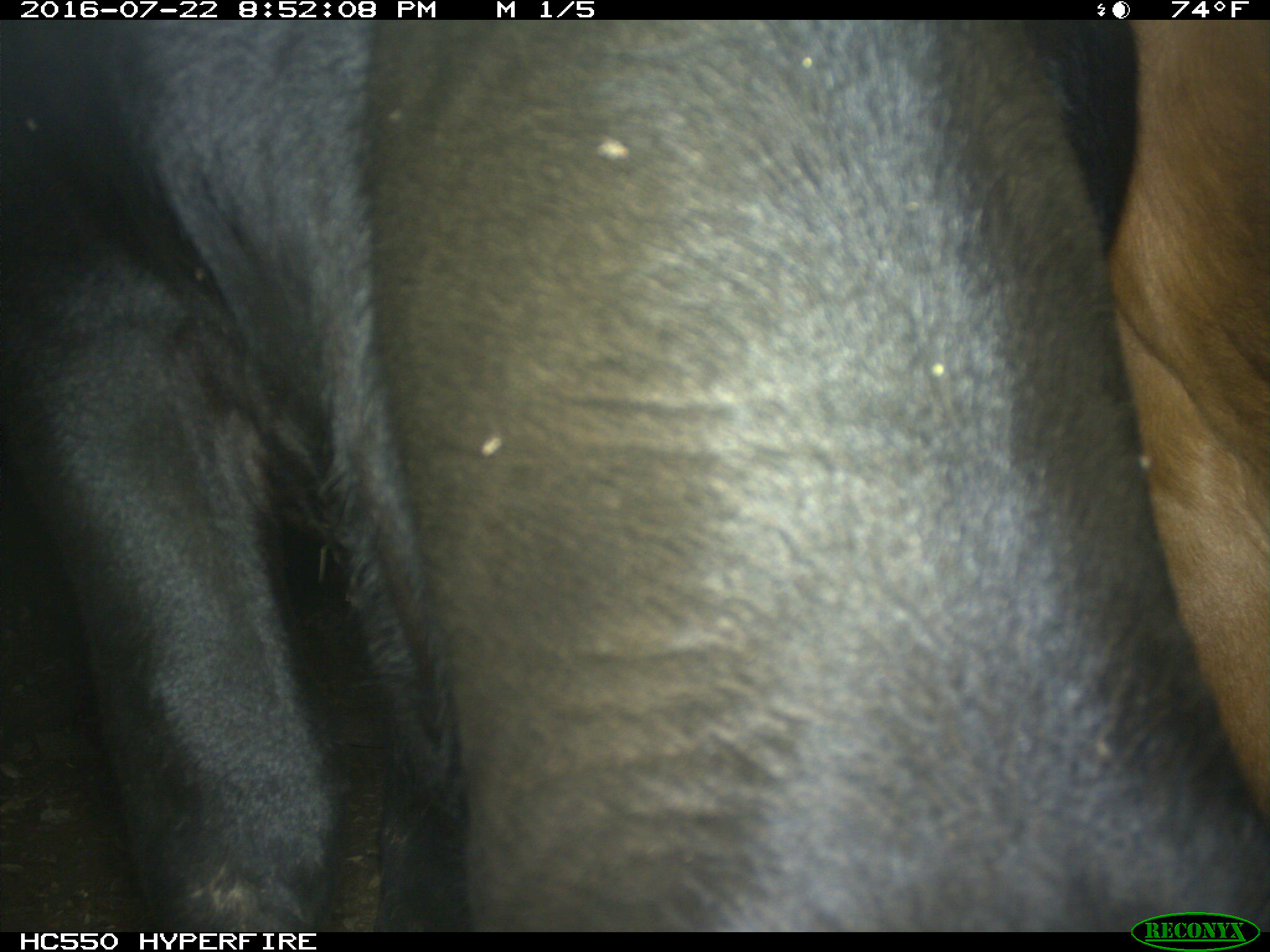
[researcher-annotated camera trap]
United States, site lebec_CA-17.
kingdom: Animalia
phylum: Chordata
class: Mammalia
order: Artiodactyla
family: Bovidae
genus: Bos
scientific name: Bos taurus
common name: domestic cow